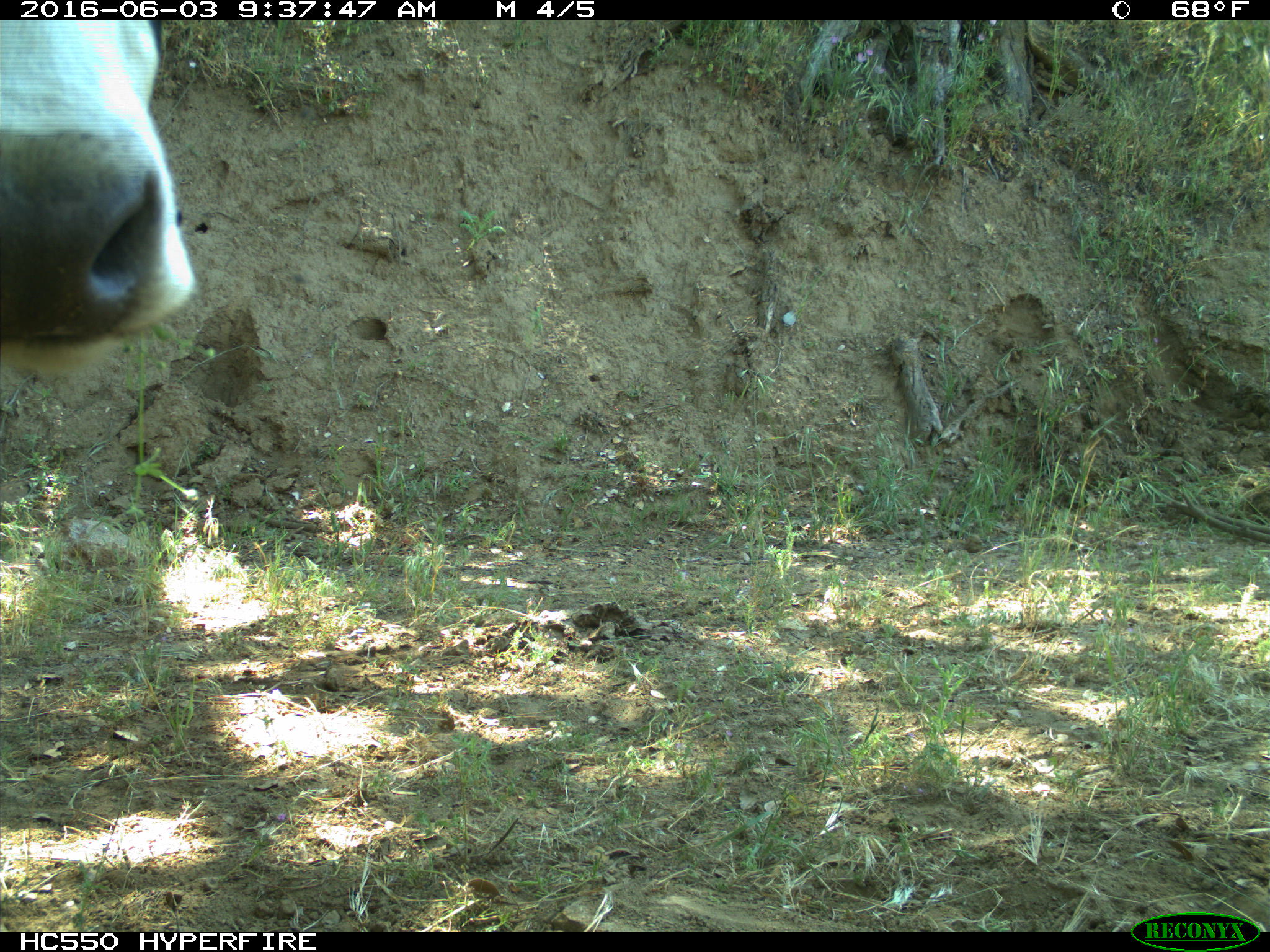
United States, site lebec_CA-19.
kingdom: Animalia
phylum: Chordata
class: Mammalia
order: Artiodactyla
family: Bovidae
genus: Bos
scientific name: Bos taurus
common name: domestic cow